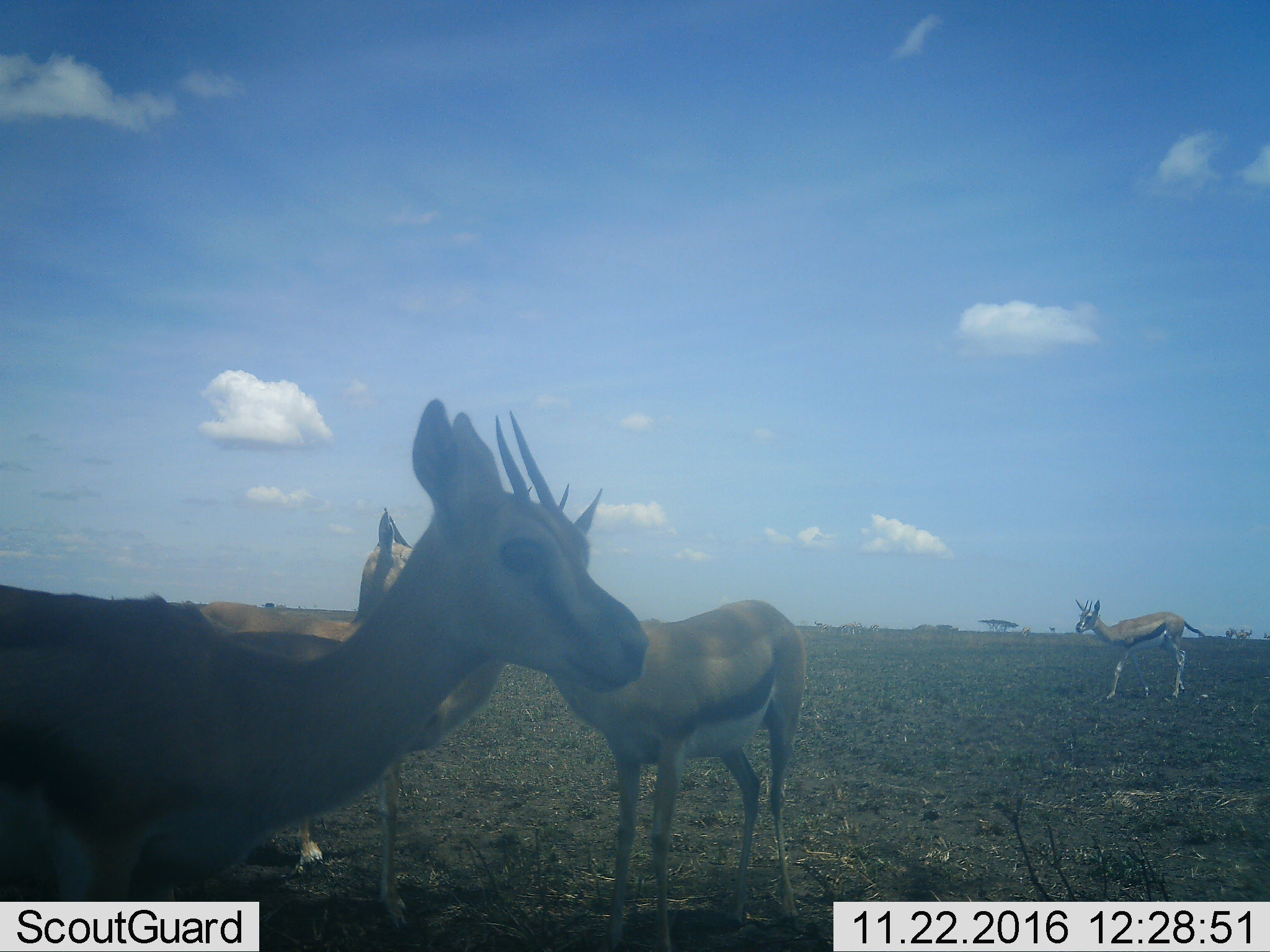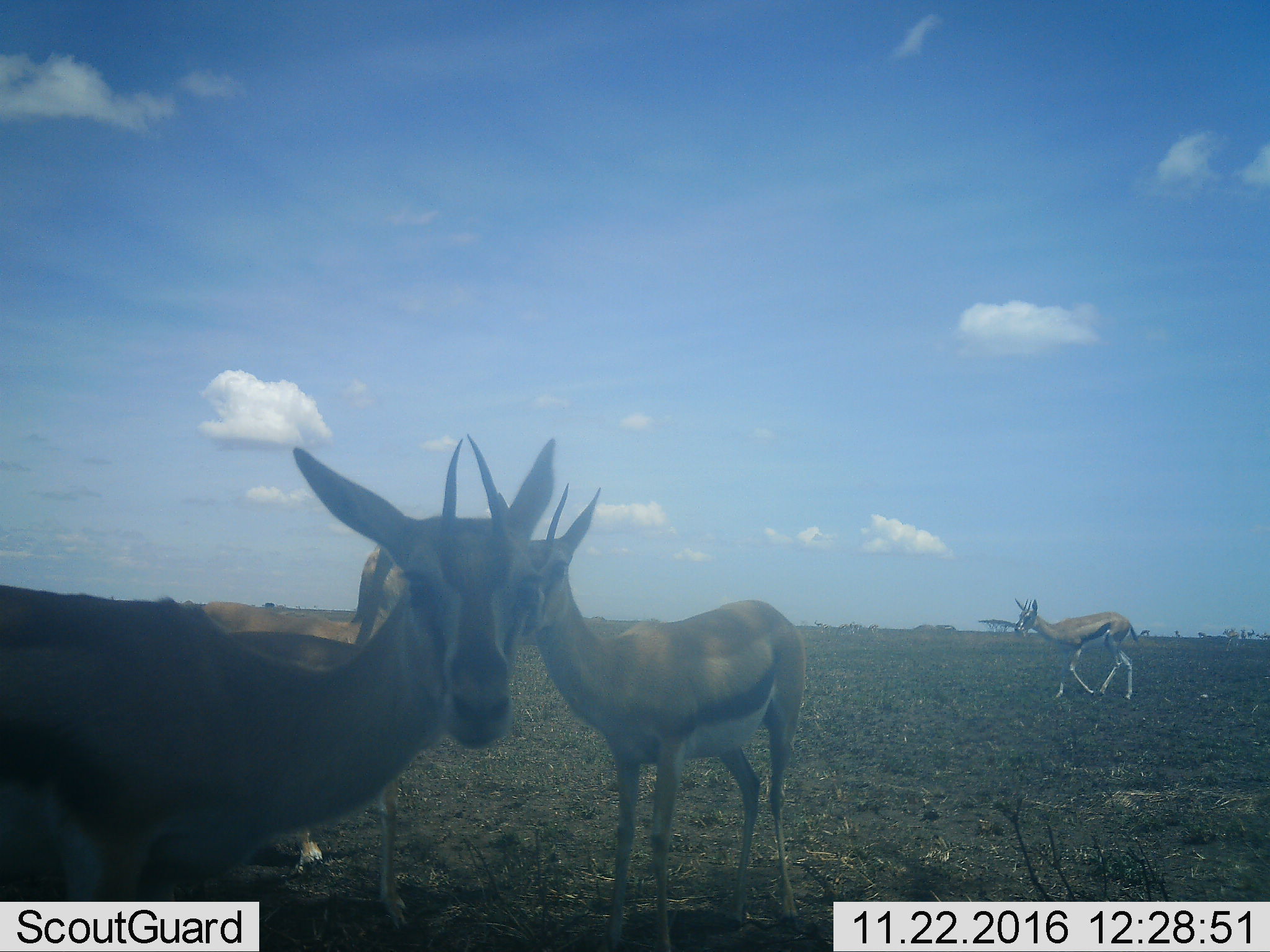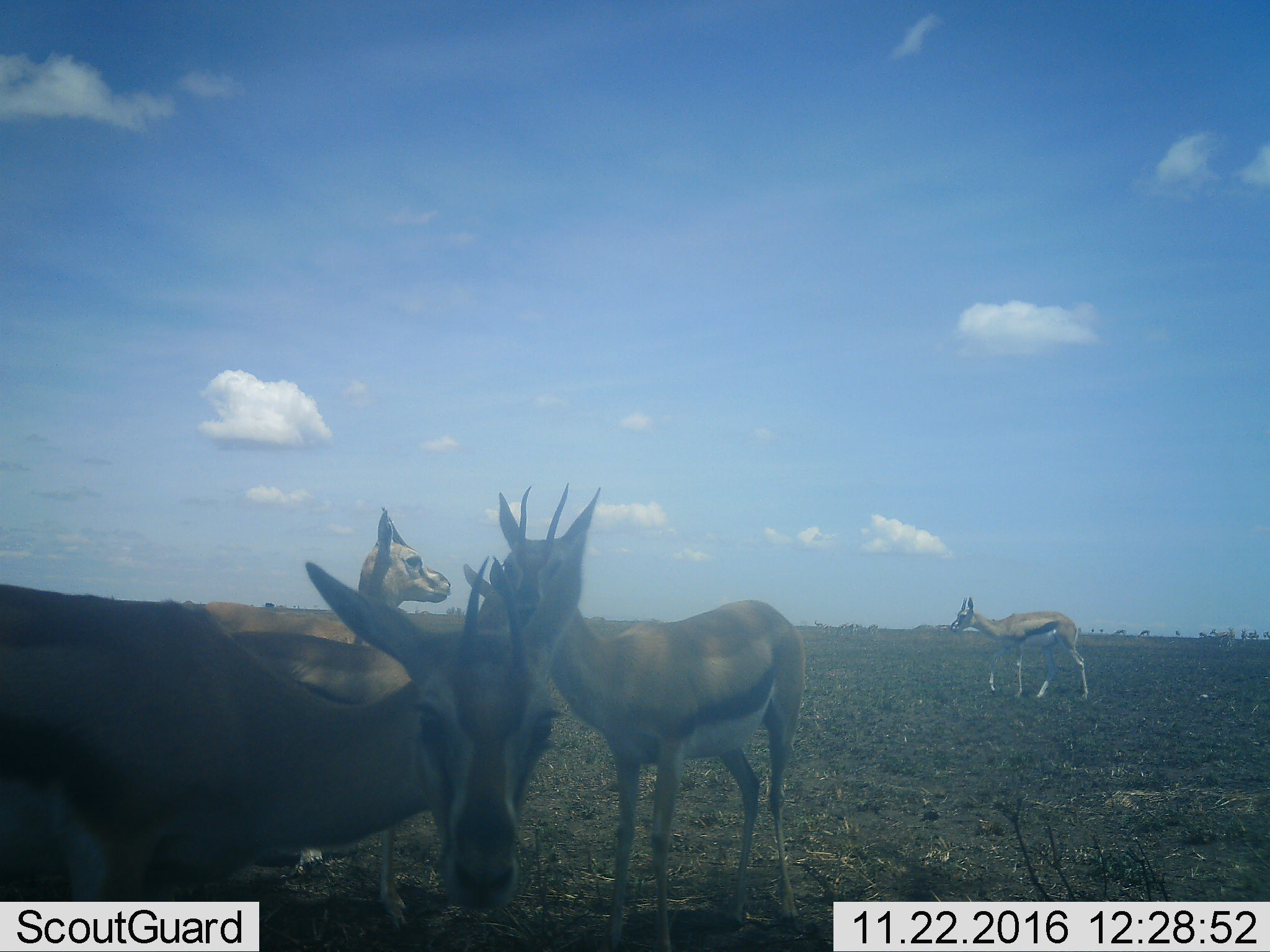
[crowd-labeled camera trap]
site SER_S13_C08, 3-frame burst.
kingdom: Animalia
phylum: Chordata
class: Mammalia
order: Artiodactyla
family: Bovidae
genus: Eudorcas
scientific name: Eudorcas thomsonii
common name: thomson's gazelle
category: gazellethomsons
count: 4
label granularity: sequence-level